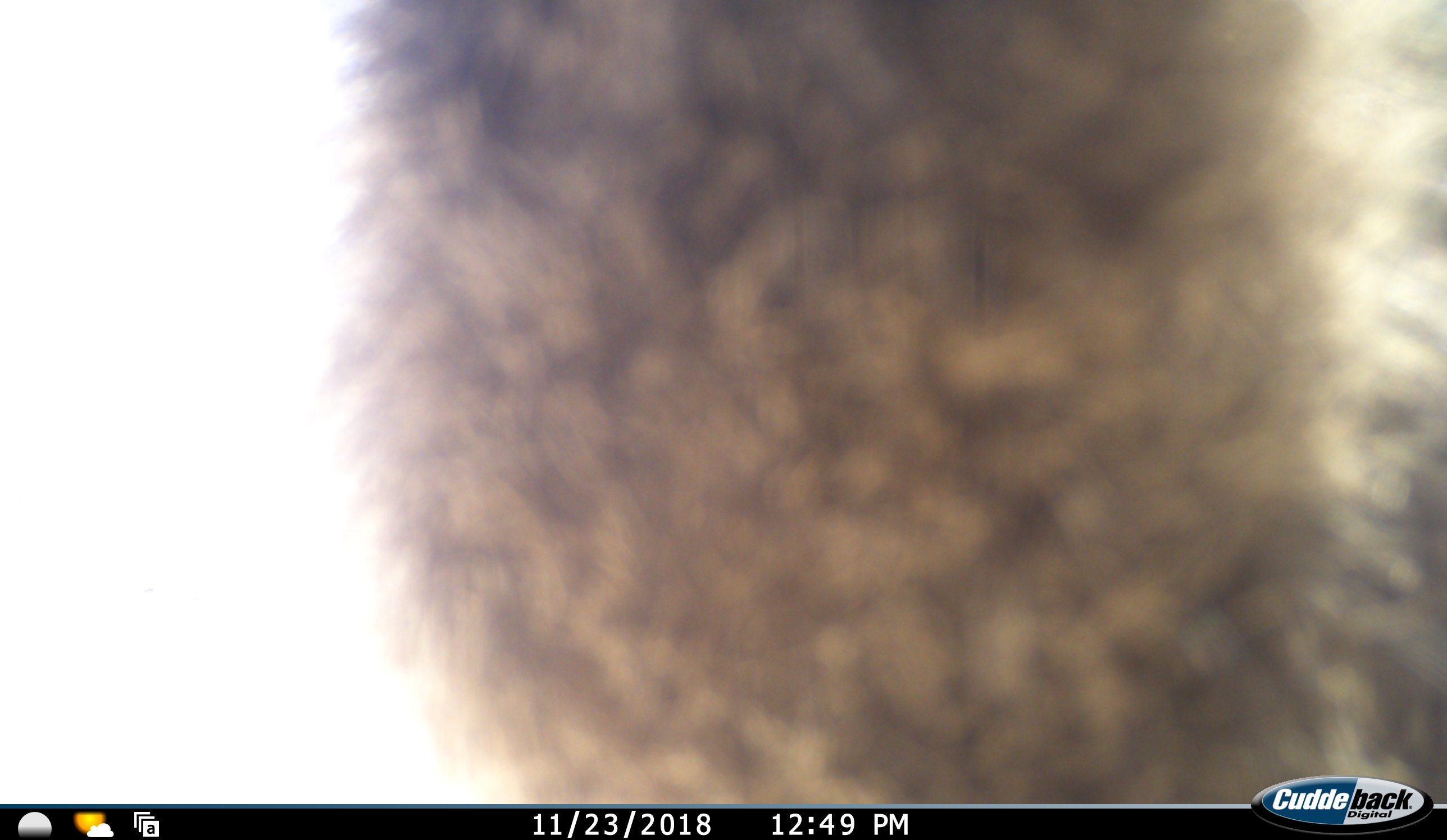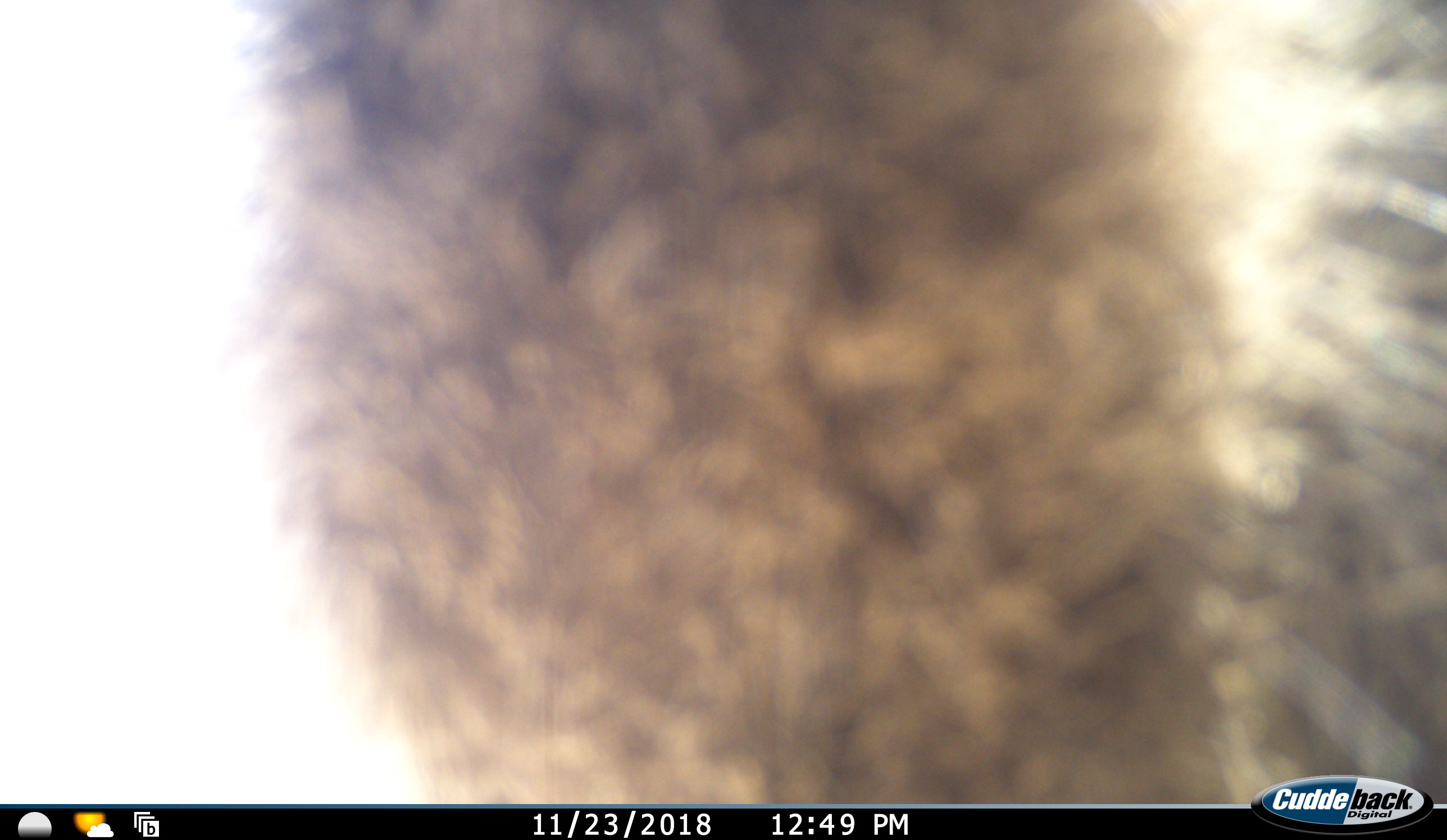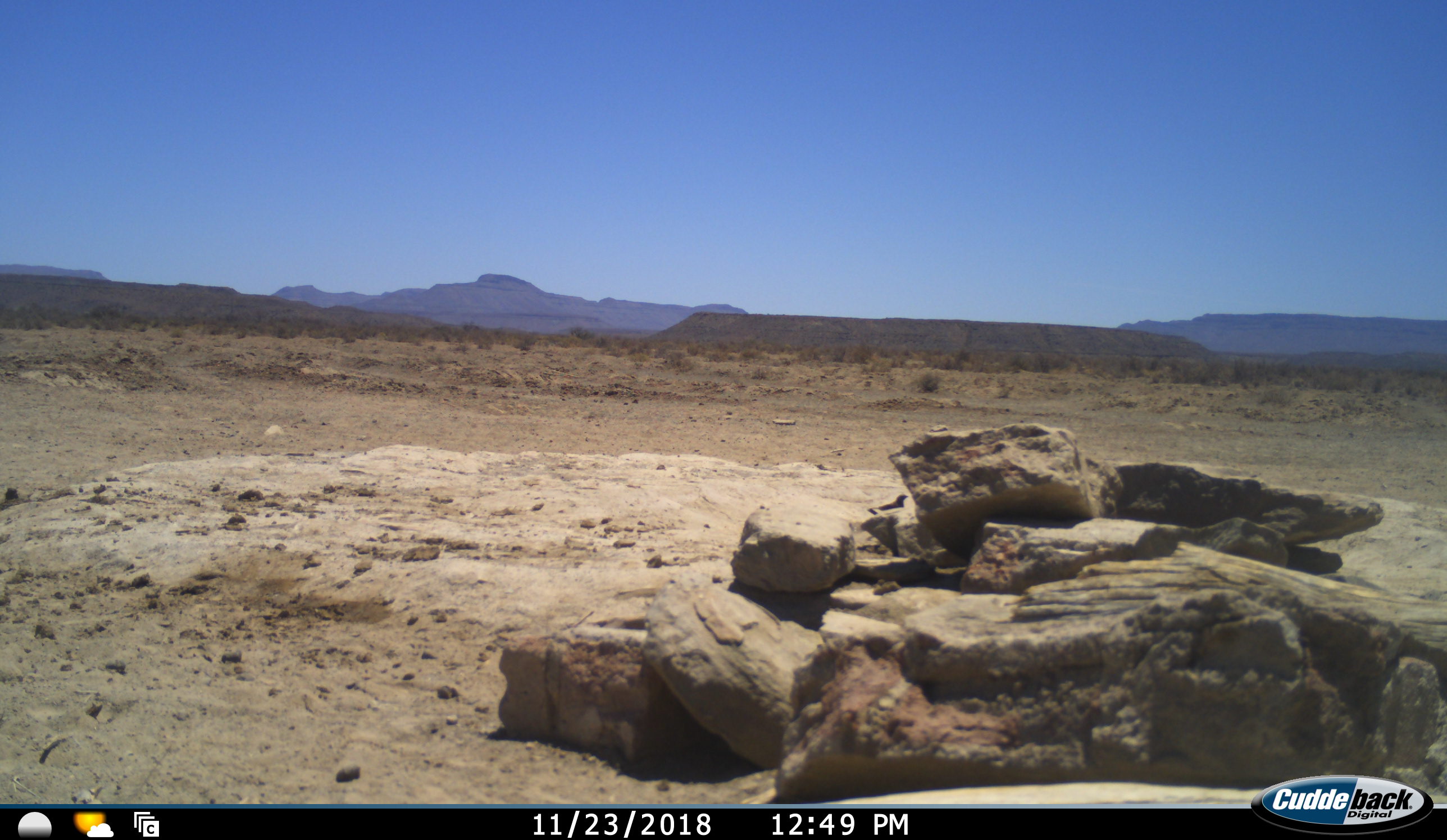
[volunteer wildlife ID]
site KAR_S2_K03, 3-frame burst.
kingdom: Animalia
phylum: Chordata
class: Mammalia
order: Primates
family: Cercopithecidae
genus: Papio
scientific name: Papio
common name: baboon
Baboon (Papio), count 1. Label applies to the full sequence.